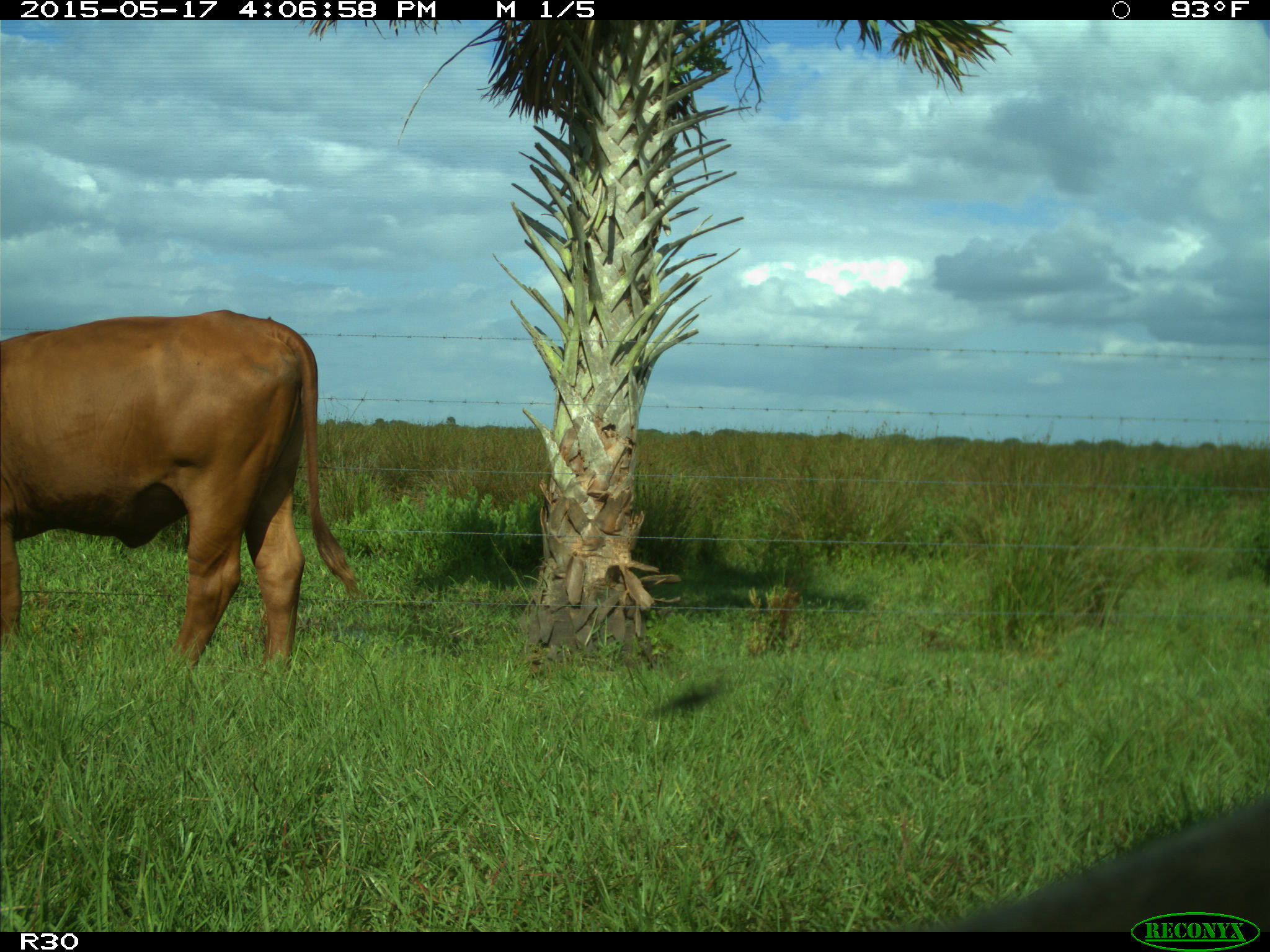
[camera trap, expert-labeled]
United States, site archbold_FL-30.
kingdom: Animalia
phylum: Chordata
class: Mammalia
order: Artiodactyla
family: Bovidae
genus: Bos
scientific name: Bos taurus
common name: domestic cow